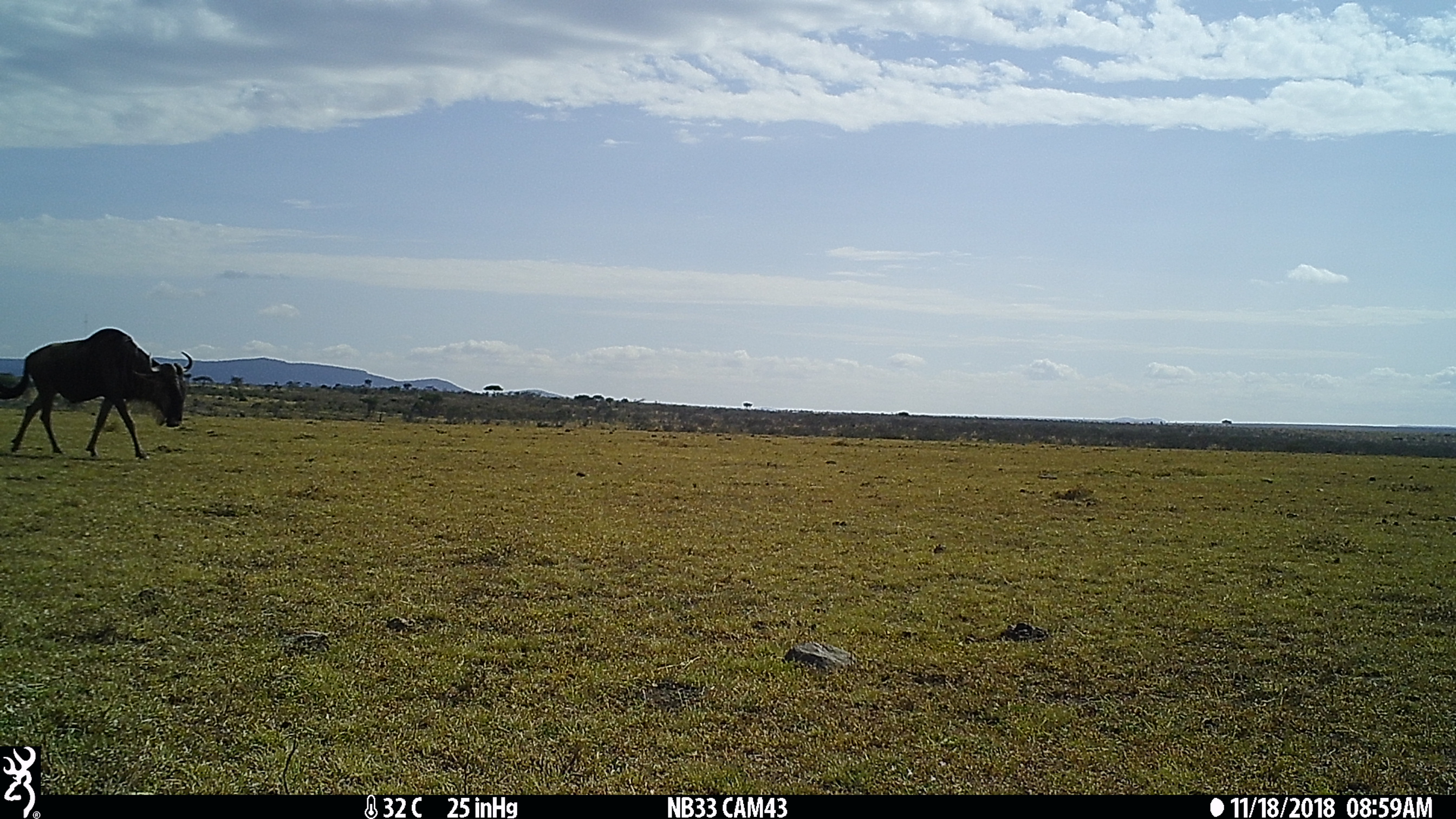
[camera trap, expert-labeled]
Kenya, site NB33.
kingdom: Animalia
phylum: Chordata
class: Mammalia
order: Artiodactyla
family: Bovidae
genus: Connochaetes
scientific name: Connochaetes taurinus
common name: blue wildebeest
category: wildebeest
Wildebeest (blue wildebeest) (Connochaetes taurinus).